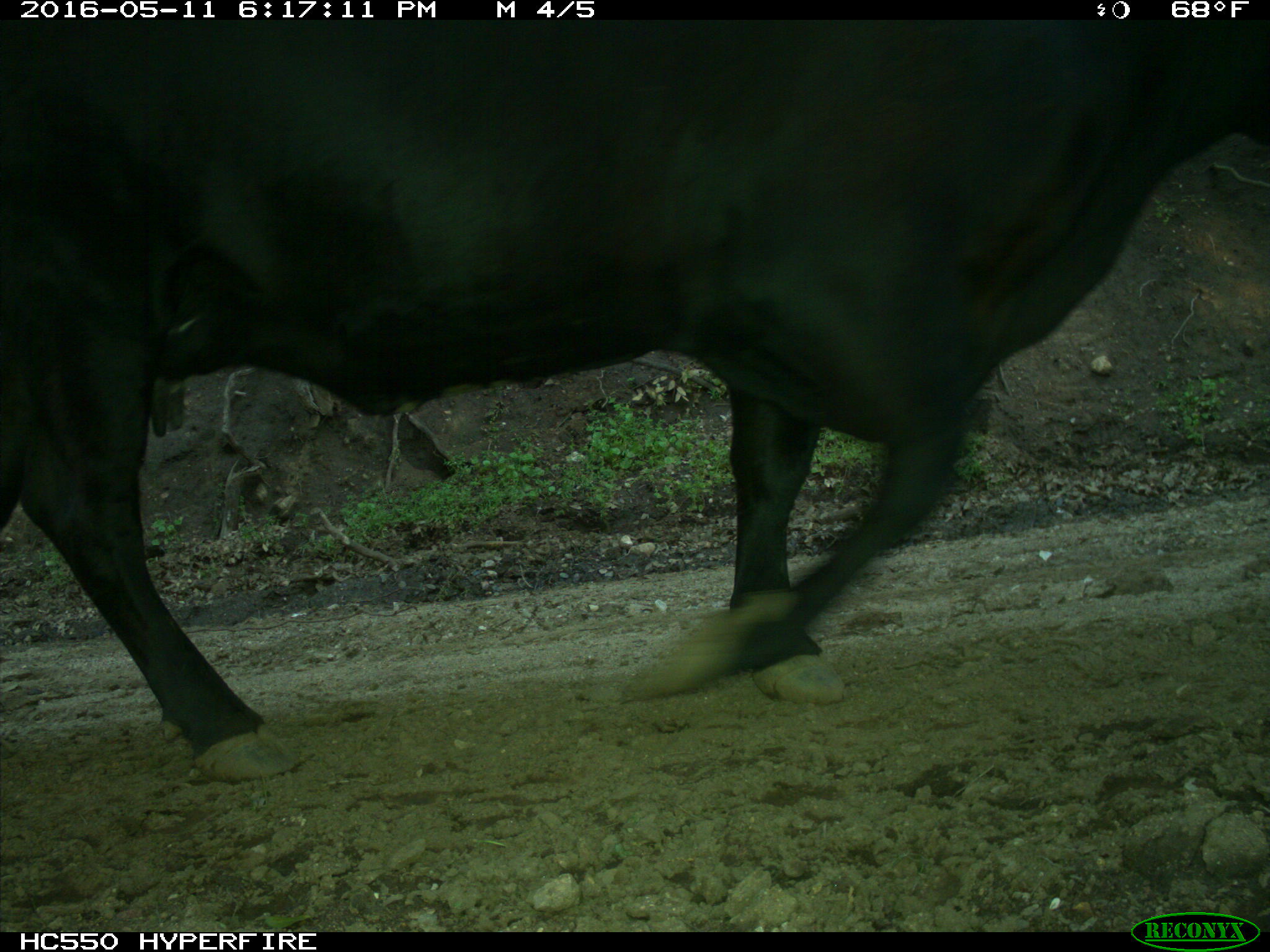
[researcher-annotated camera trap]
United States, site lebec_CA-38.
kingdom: Animalia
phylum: Chordata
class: Mammalia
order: Artiodactyla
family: Bovidae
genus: Bos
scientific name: Bos taurus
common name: domestic cow